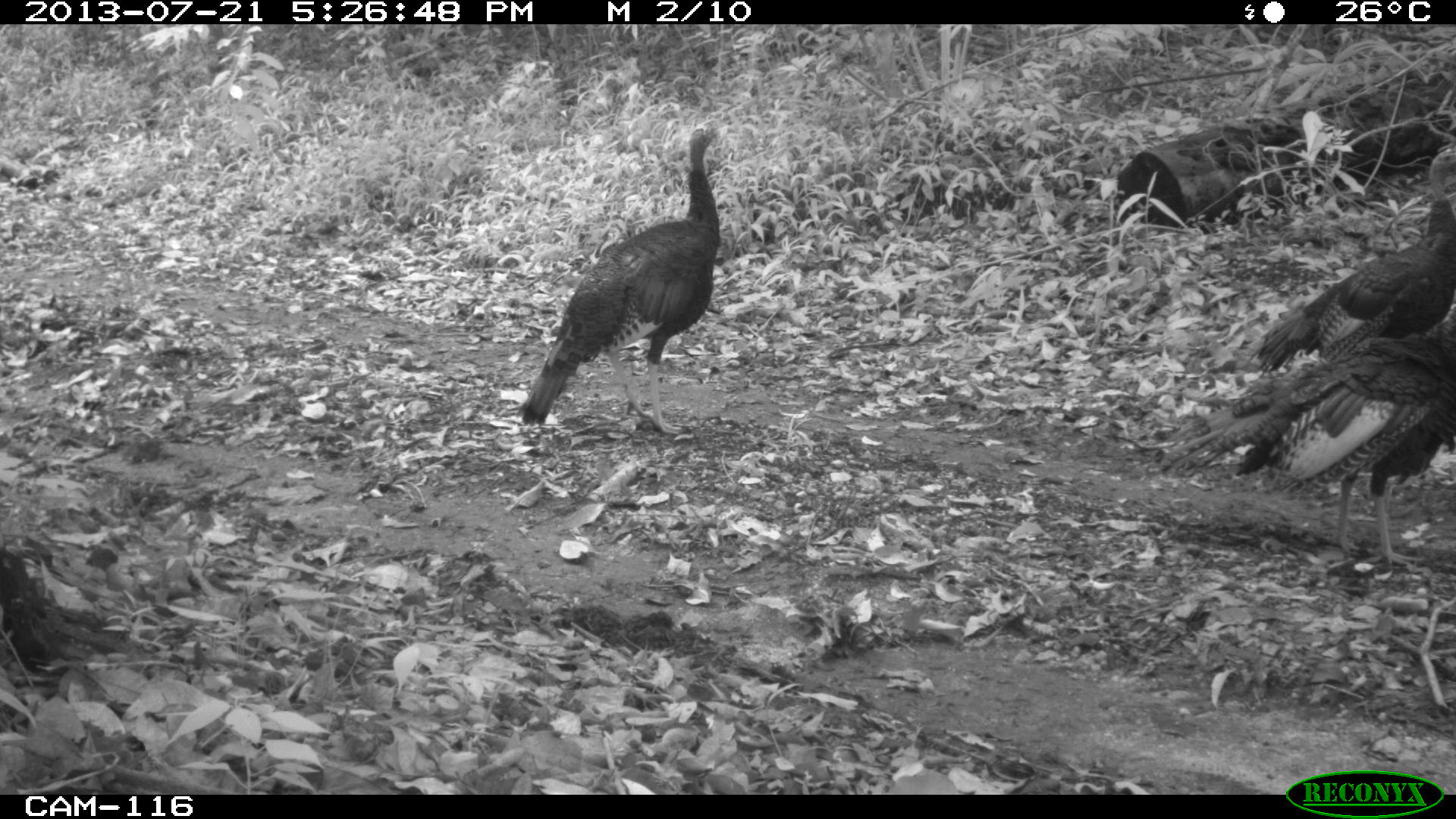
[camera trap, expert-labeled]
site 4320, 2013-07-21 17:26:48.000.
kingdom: Animalia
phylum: Chordata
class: Aves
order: Galliformes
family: Phasianidae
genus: Meleagris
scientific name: Meleagris ocellata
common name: ocellated turkey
Meleagris ocellata (ocellated turkey), count 3.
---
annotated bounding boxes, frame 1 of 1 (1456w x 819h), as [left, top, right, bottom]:
meleagris ocellata: [1160, 302, 1456, 567]; [519, 122, 720, 434]; [1253, 187, 1456, 428]